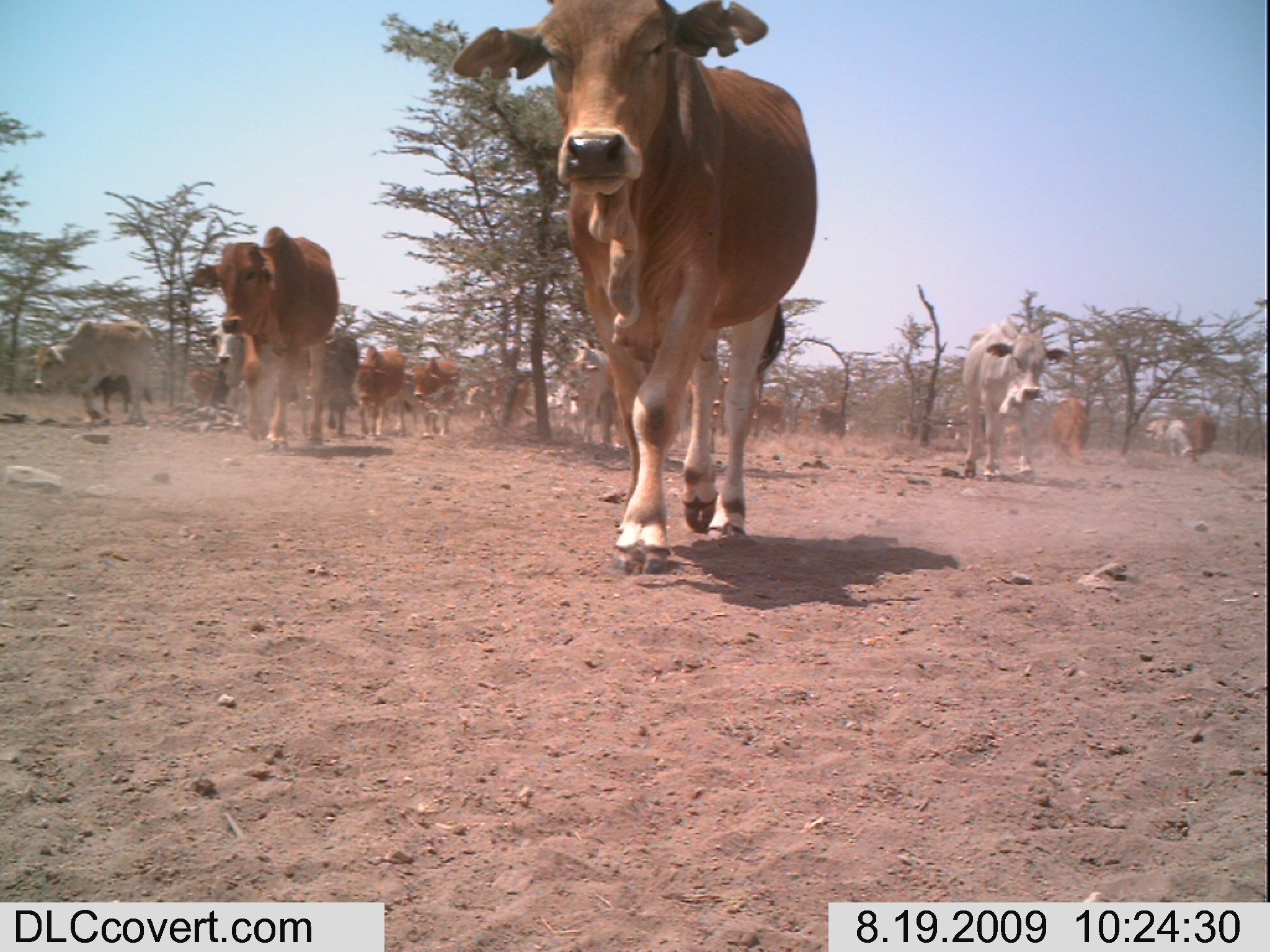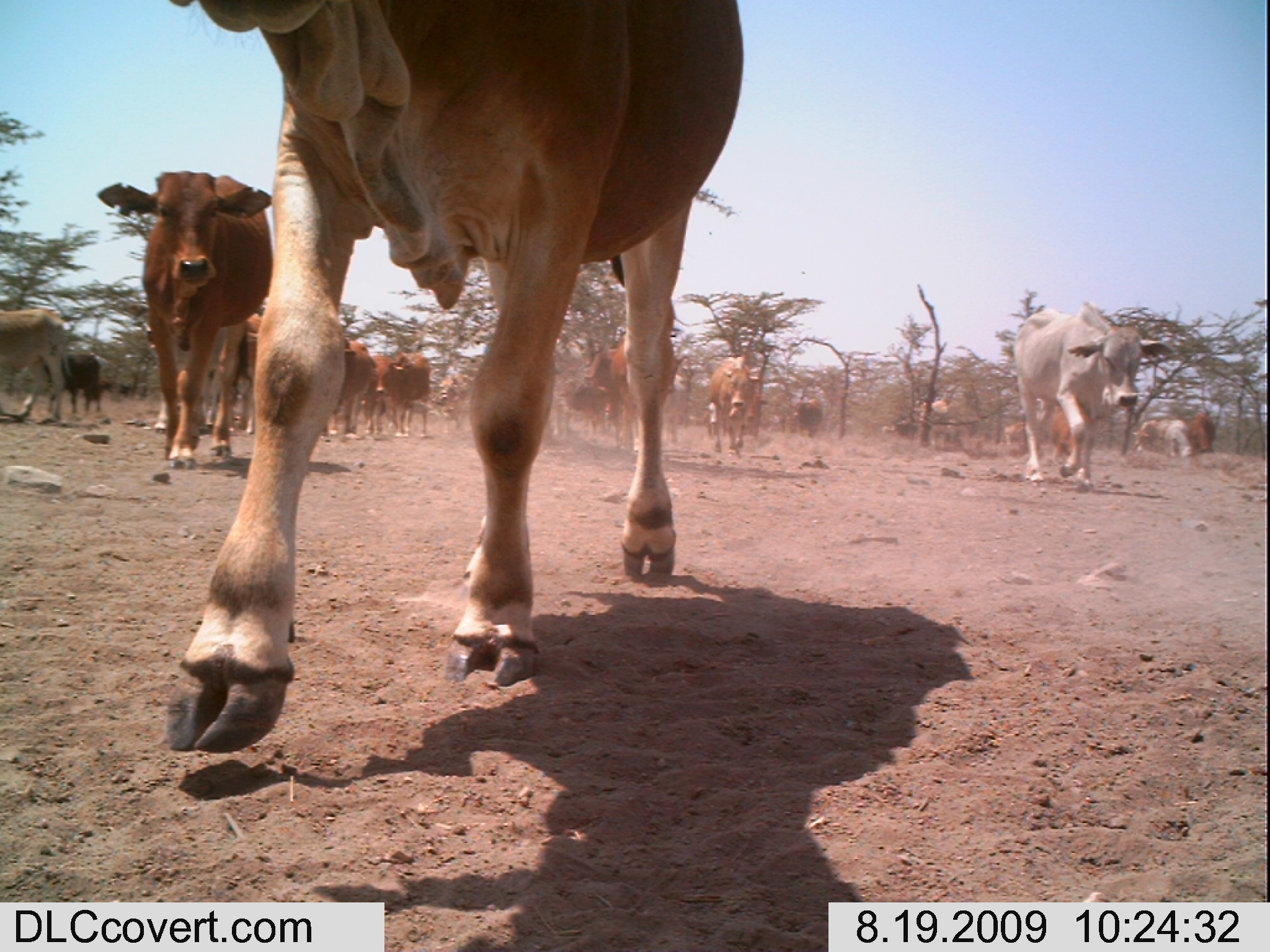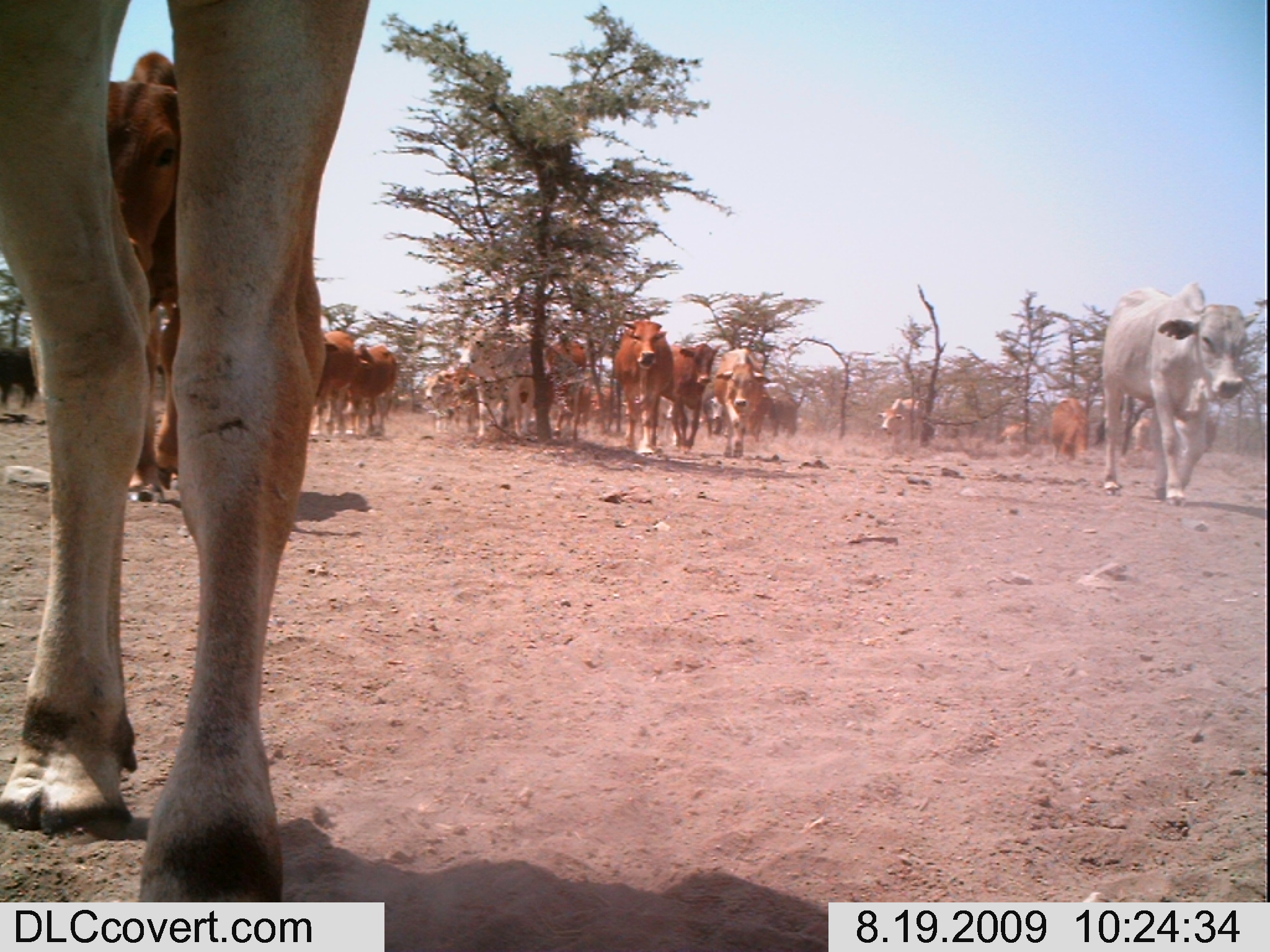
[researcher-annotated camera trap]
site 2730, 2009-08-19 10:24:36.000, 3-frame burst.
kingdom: Animalia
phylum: Chordata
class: Mammalia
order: Artiodactyla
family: Bovidae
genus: Bos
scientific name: Bos taurus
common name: domestic cattle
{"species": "Bos taurus (domestic cattle)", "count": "19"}